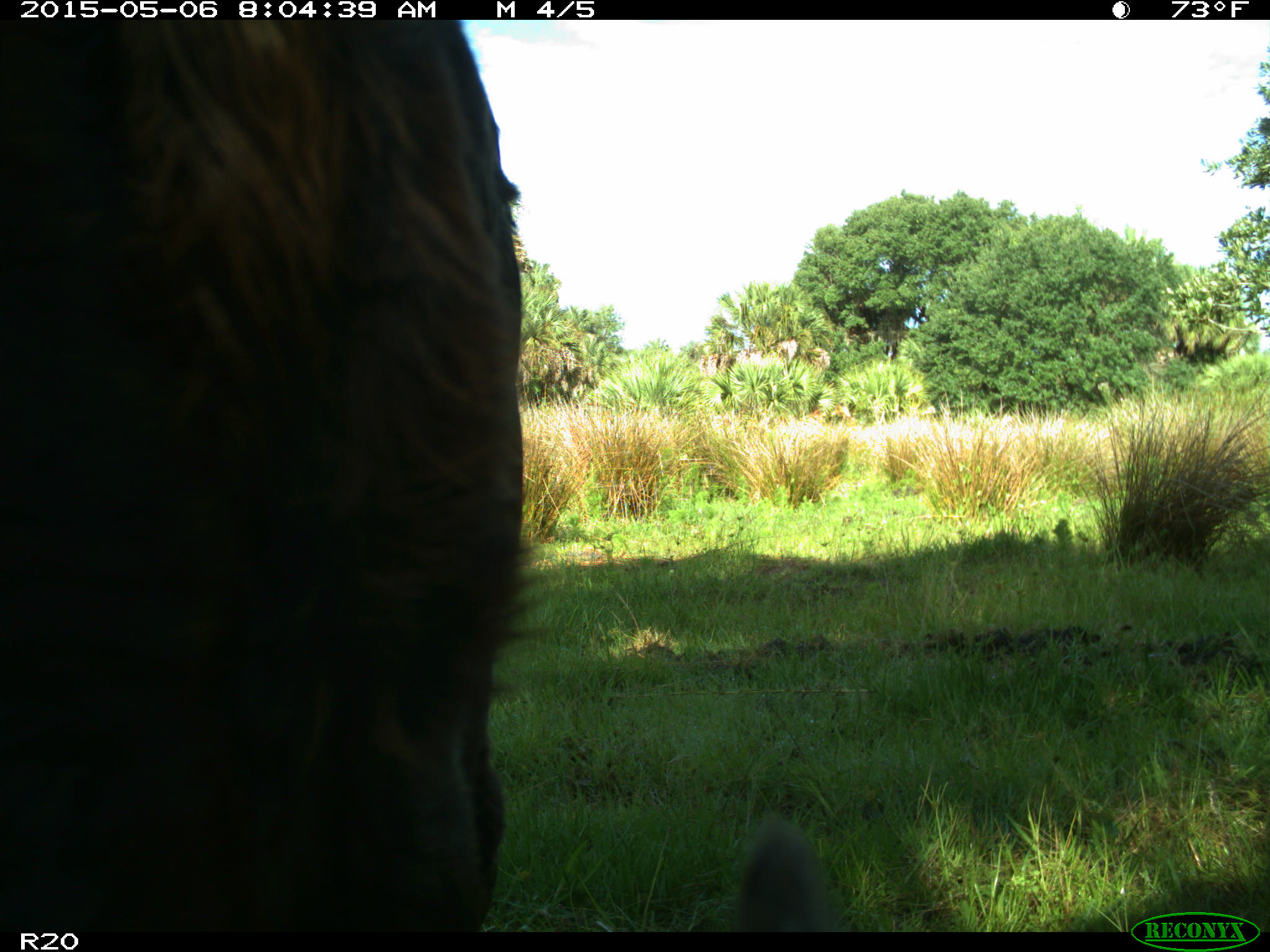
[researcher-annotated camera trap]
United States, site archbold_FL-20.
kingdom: Animalia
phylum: Chordata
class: Mammalia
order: Artiodactyla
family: Bovidae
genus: Bos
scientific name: Bos taurus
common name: domestic cow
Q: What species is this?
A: Bos taurus (domestic cow).